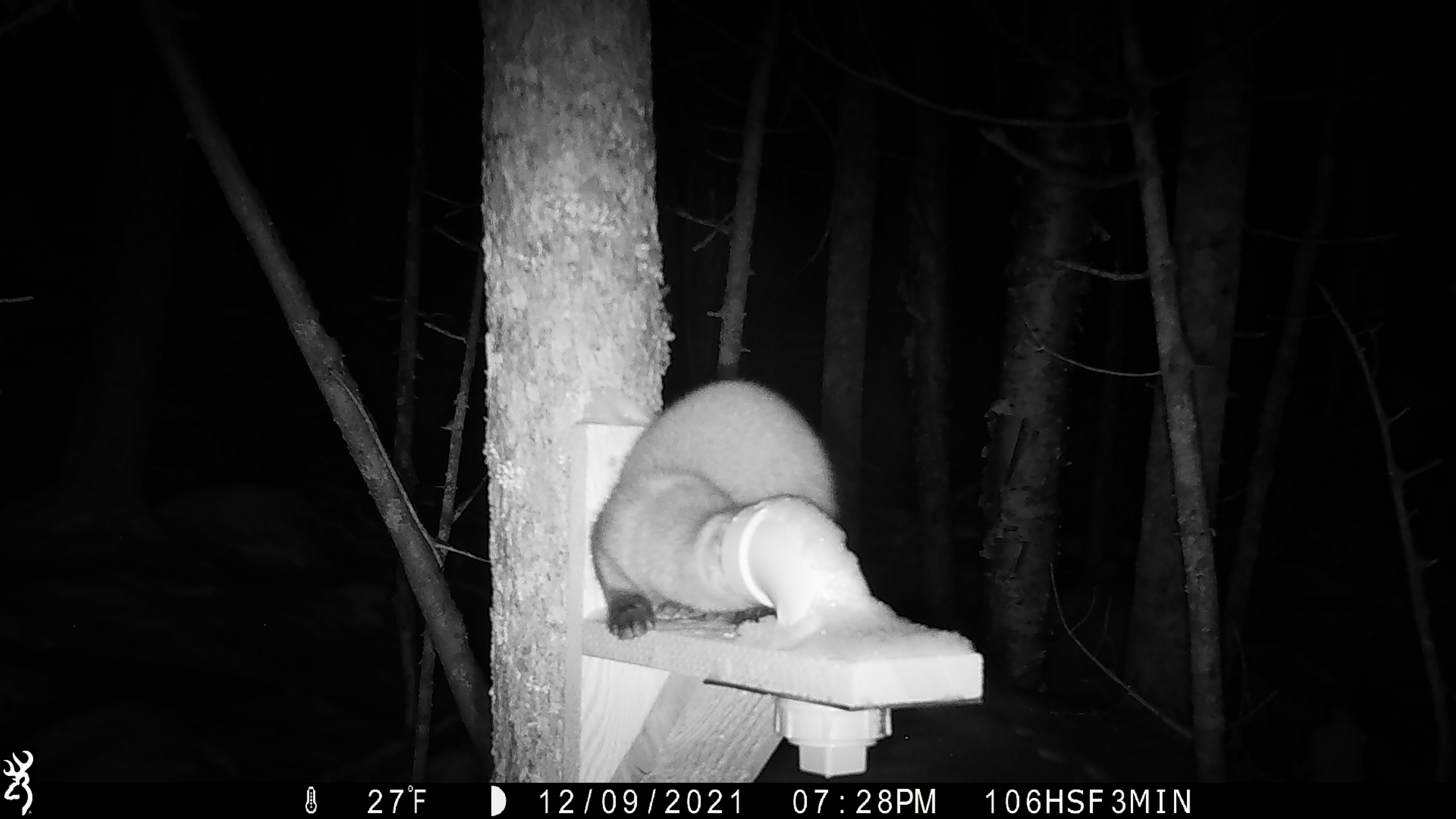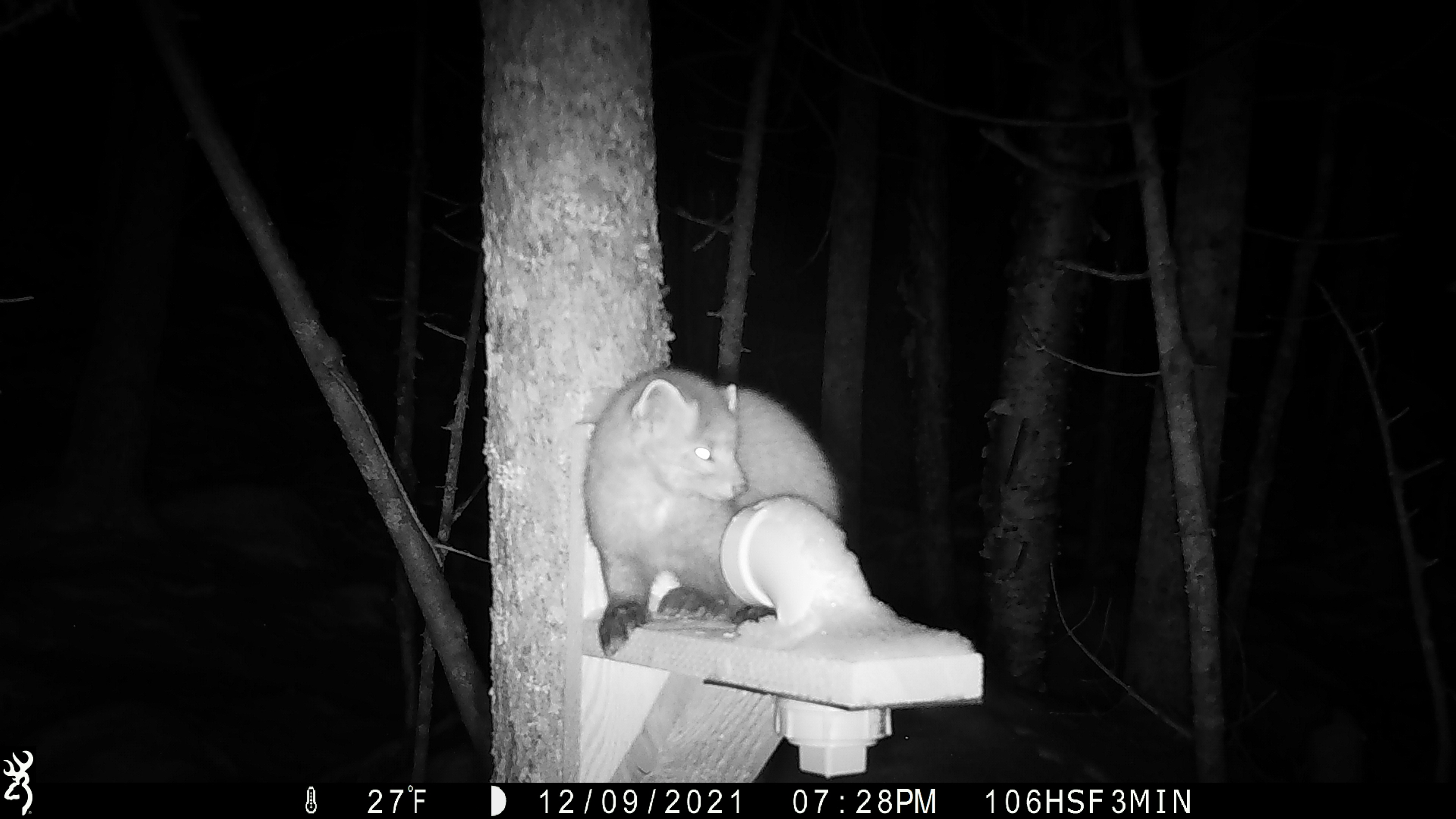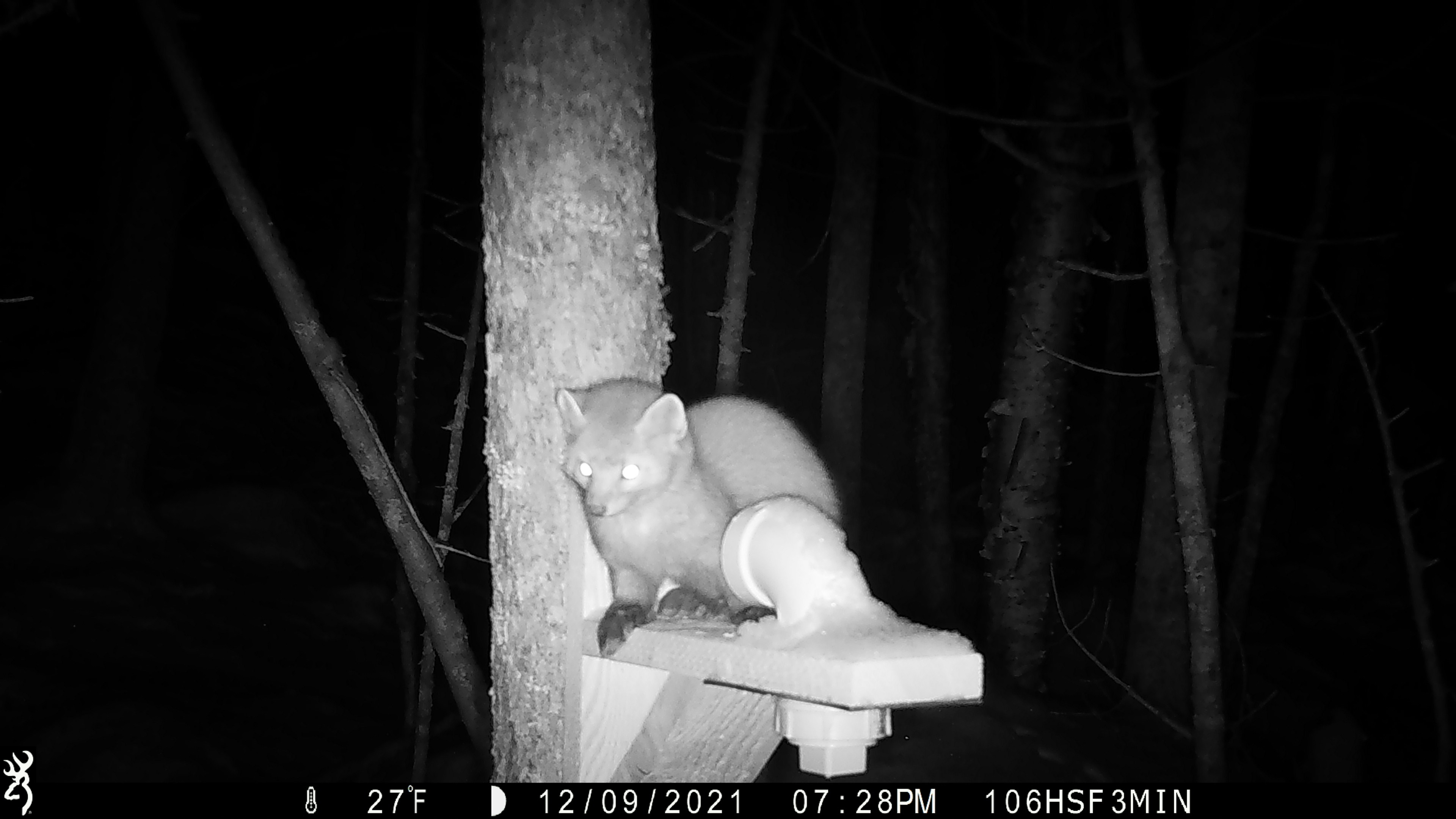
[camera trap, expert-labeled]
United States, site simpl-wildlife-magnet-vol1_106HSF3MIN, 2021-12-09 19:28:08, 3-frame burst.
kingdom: Animalia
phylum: Chordata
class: Mammalia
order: Carnivora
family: Mustelidae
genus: Martes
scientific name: Martes americana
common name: american marten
American marten (Martes americana).